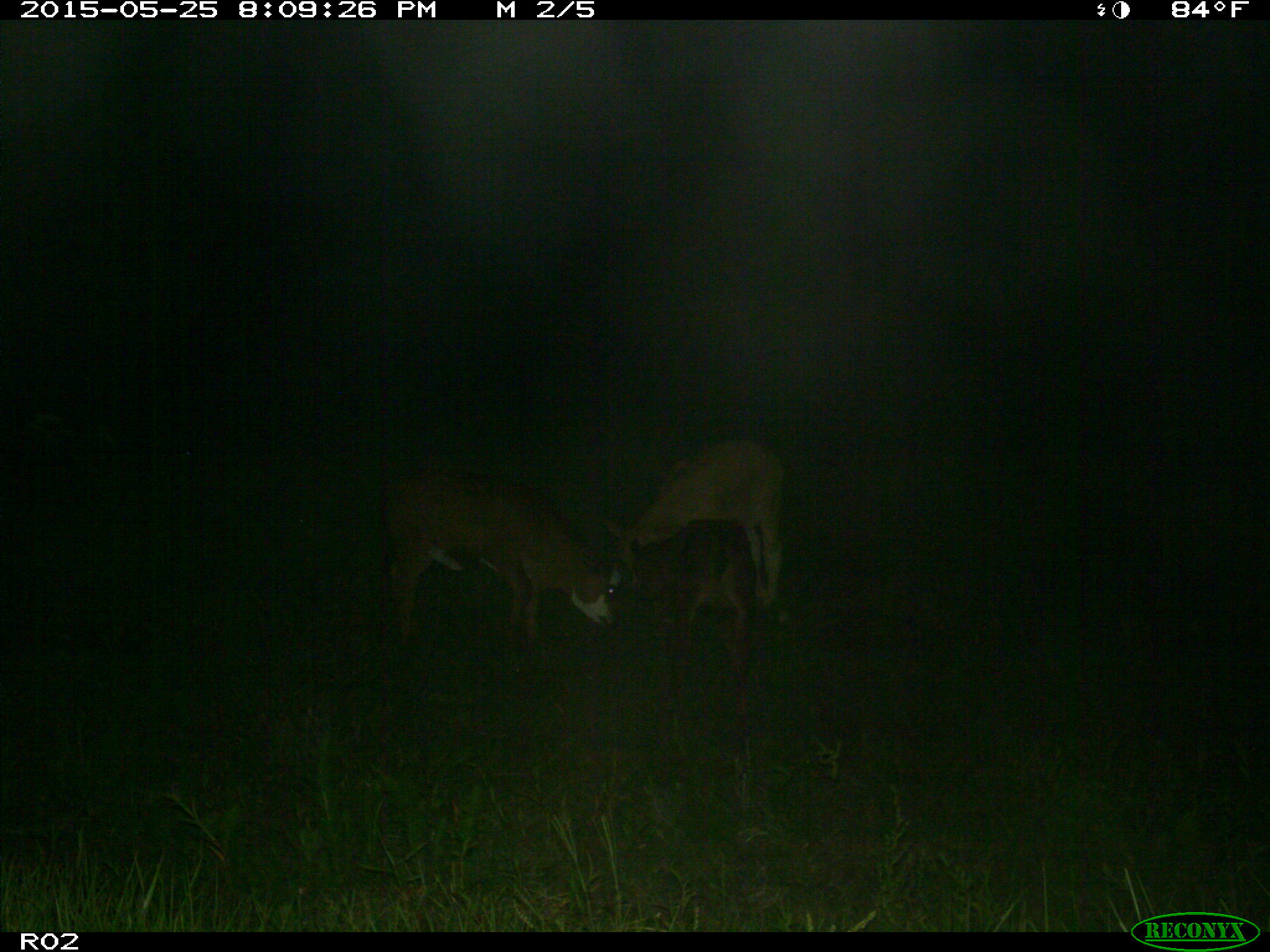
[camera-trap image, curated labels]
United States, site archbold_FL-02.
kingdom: Animalia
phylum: Chordata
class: Mammalia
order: Artiodactyla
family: Bovidae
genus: Bos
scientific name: Bos taurus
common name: domestic cow